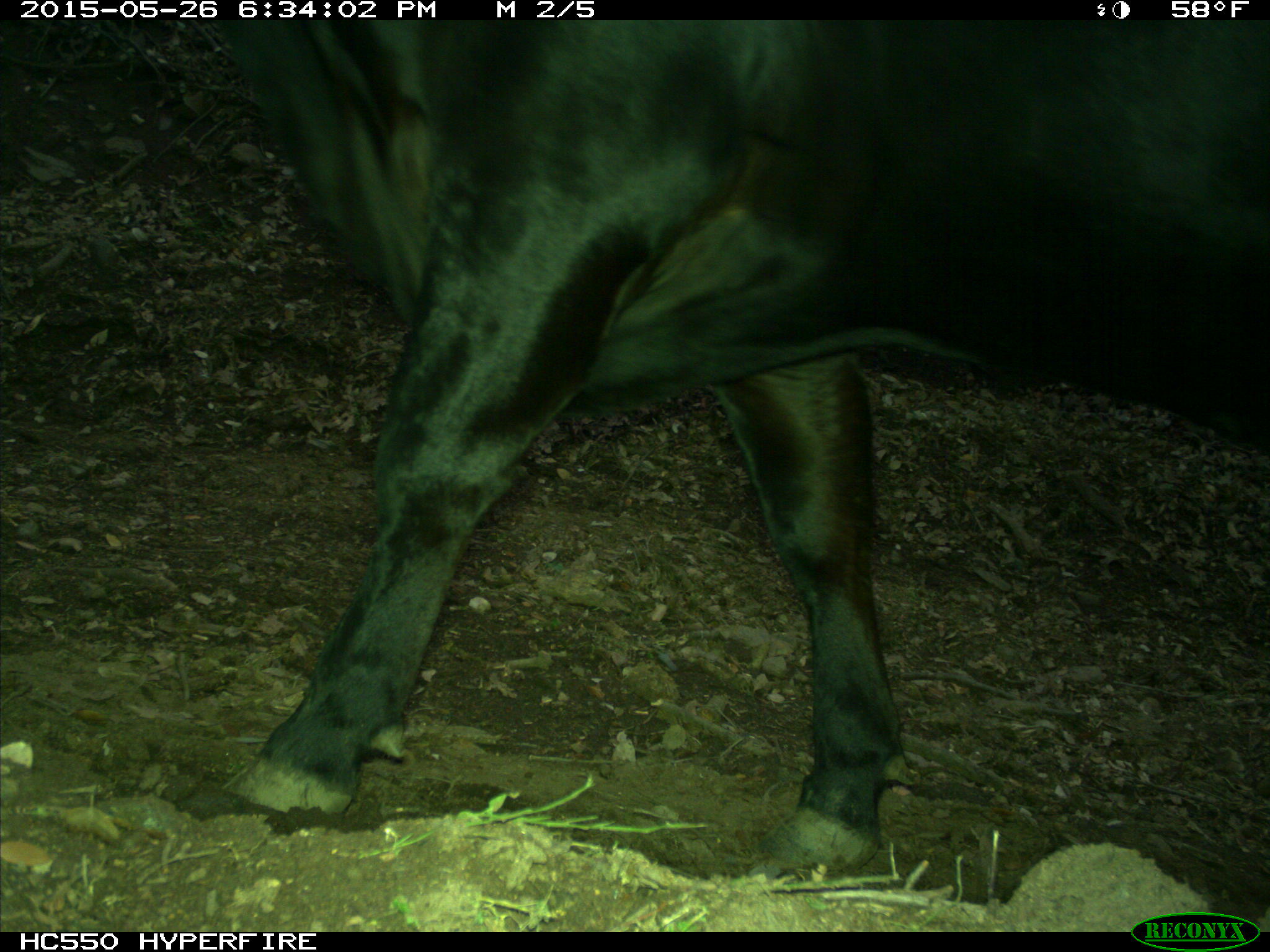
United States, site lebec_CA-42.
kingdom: Animalia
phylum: Chordata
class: Mammalia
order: Artiodactyla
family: Bovidae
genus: Bos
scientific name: Bos taurus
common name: domestic cow